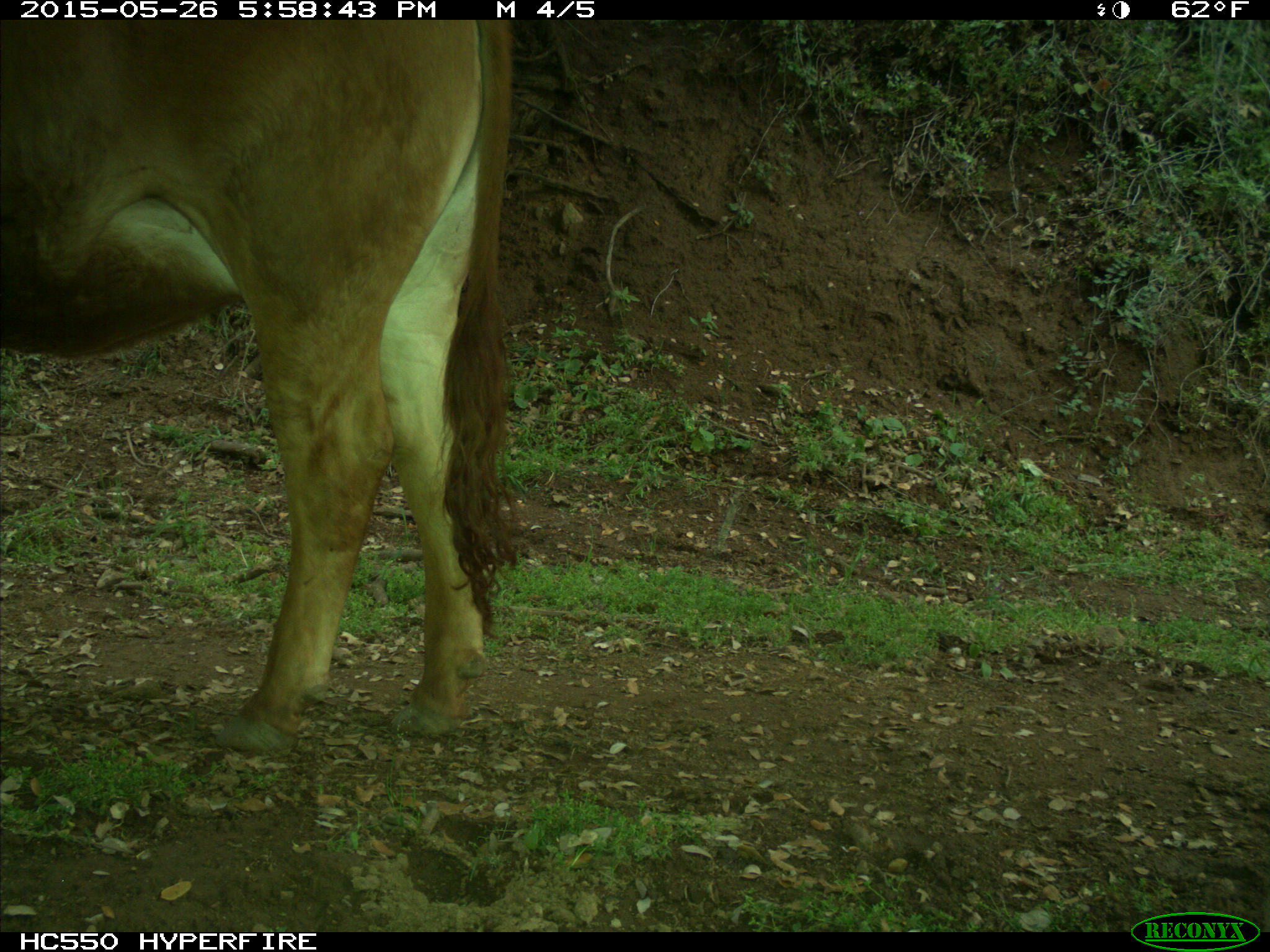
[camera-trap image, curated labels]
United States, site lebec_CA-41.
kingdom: Animalia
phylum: Chordata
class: Mammalia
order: Artiodactyla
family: Bovidae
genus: Bos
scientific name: Bos taurus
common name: domestic cow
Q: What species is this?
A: Bos taurus (domestic cow).